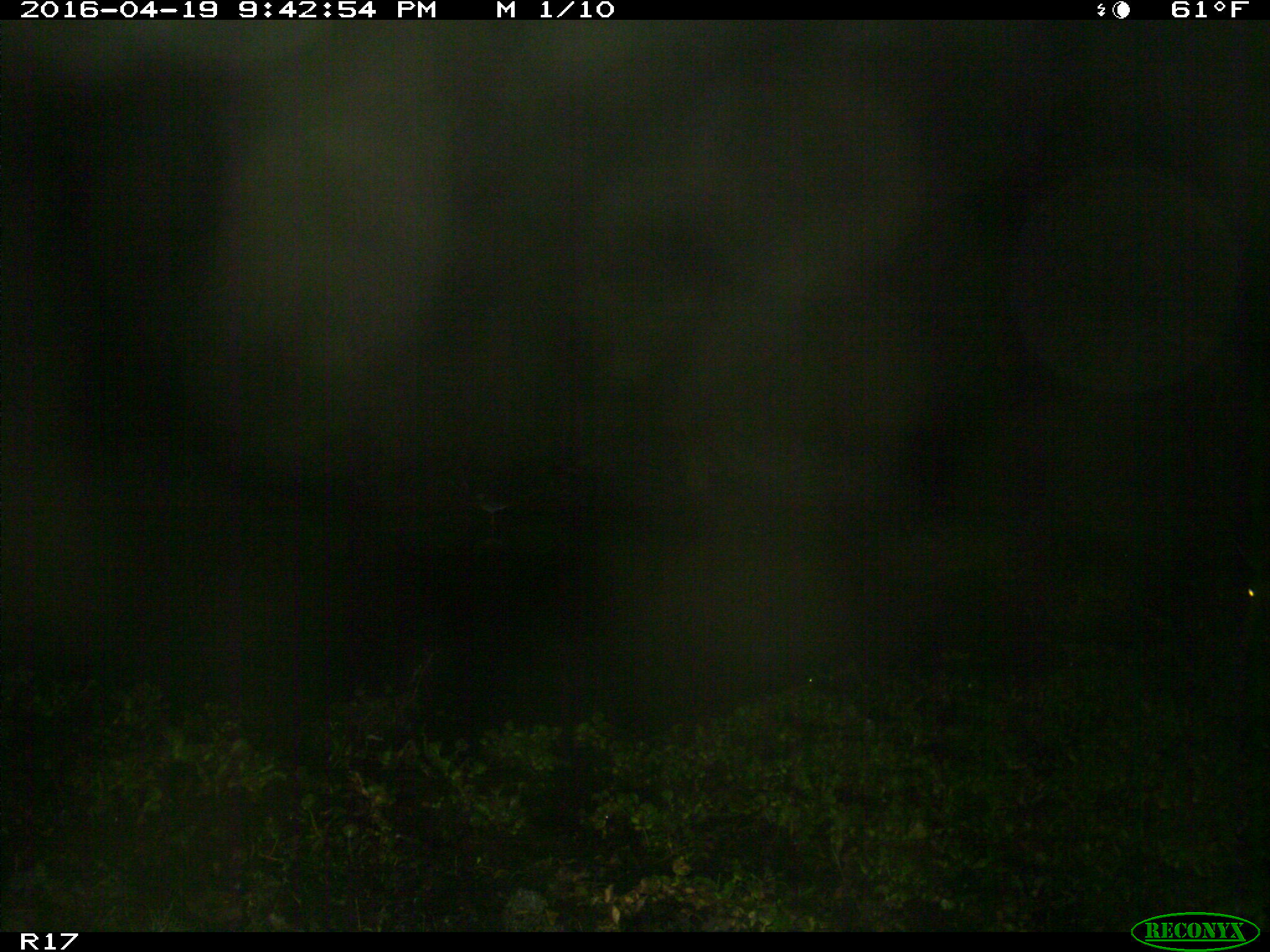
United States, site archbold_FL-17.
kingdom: Animalia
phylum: Chordata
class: Mammalia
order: Artiodactyla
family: Cervidae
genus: Odocoileus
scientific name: Odocoileus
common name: deer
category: unidentified deer